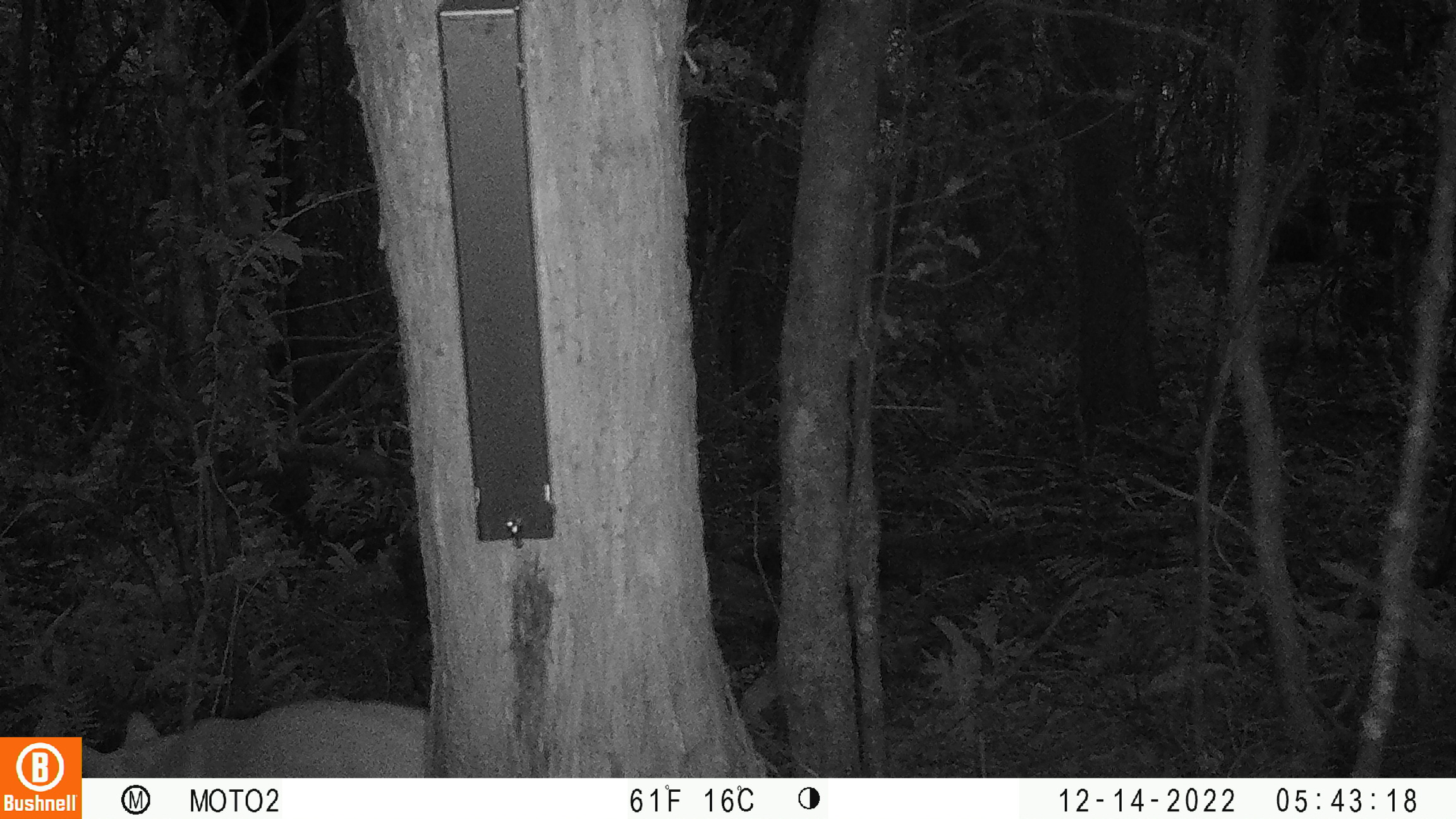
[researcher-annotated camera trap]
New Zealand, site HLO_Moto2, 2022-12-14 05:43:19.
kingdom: Animalia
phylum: Chordata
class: Mammalia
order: Carnivora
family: Felidae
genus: Felis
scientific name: Felis catus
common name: domestic cat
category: cat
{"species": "cat (domestic cat) (Felis catus)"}